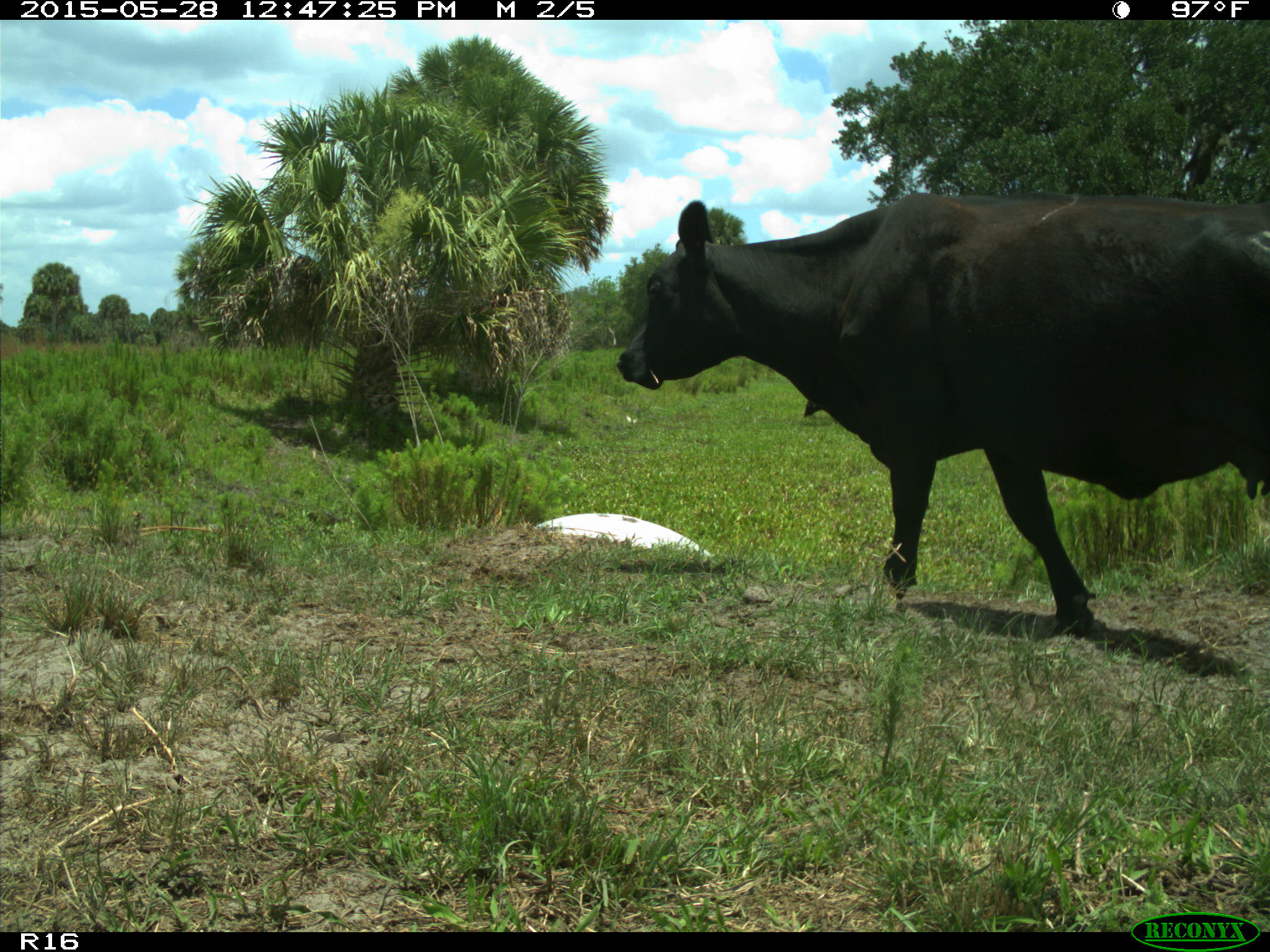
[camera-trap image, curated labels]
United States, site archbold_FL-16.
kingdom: Animalia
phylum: Chordata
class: Mammalia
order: Artiodactyla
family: Bovidae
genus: Bos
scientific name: Bos taurus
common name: domestic cow